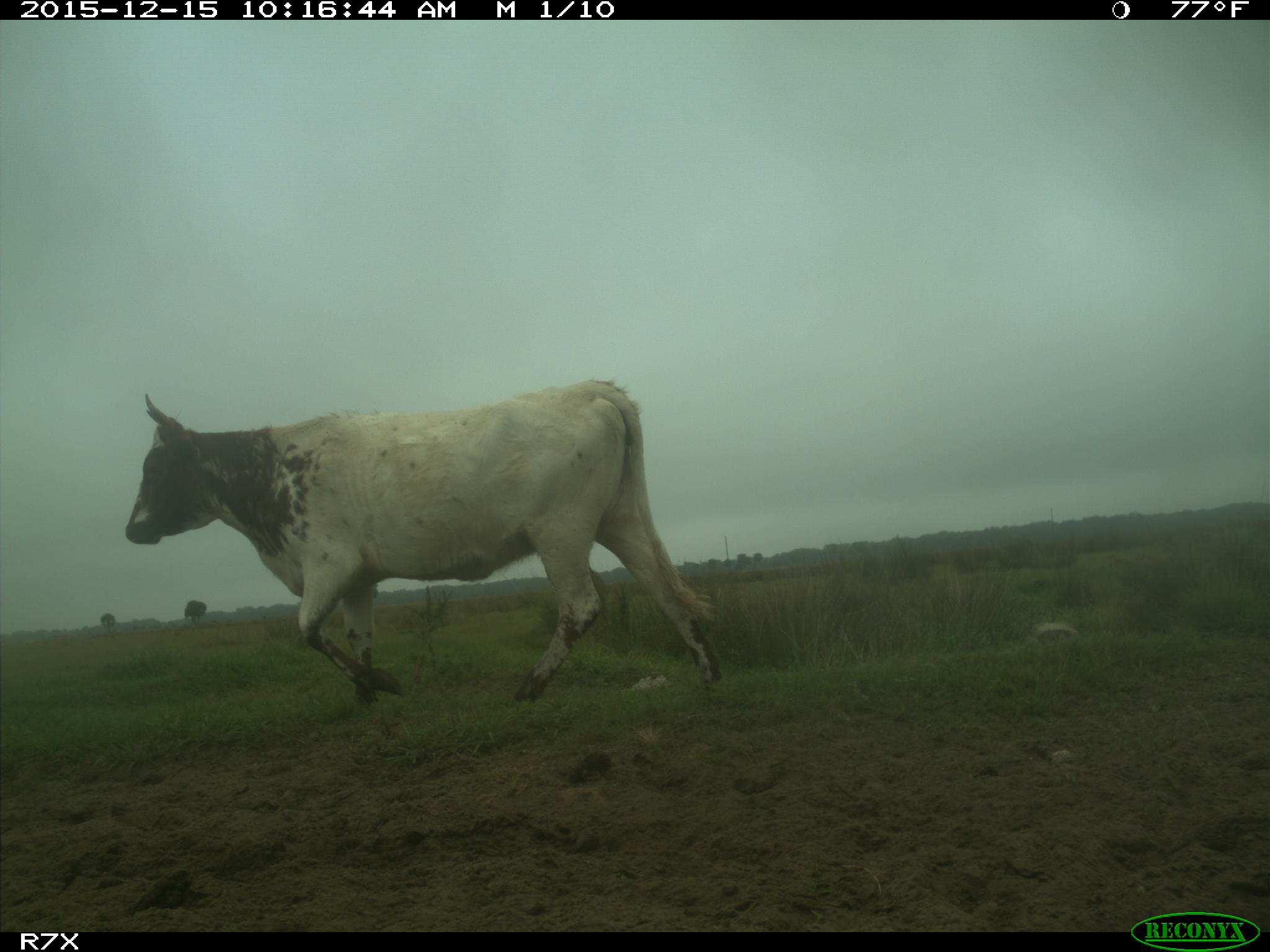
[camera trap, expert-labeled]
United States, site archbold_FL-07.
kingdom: Animalia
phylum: Chordata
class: Mammalia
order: Artiodactyla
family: Bovidae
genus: Bos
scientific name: Bos taurus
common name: domestic cow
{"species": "Bos taurus (domestic cow)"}